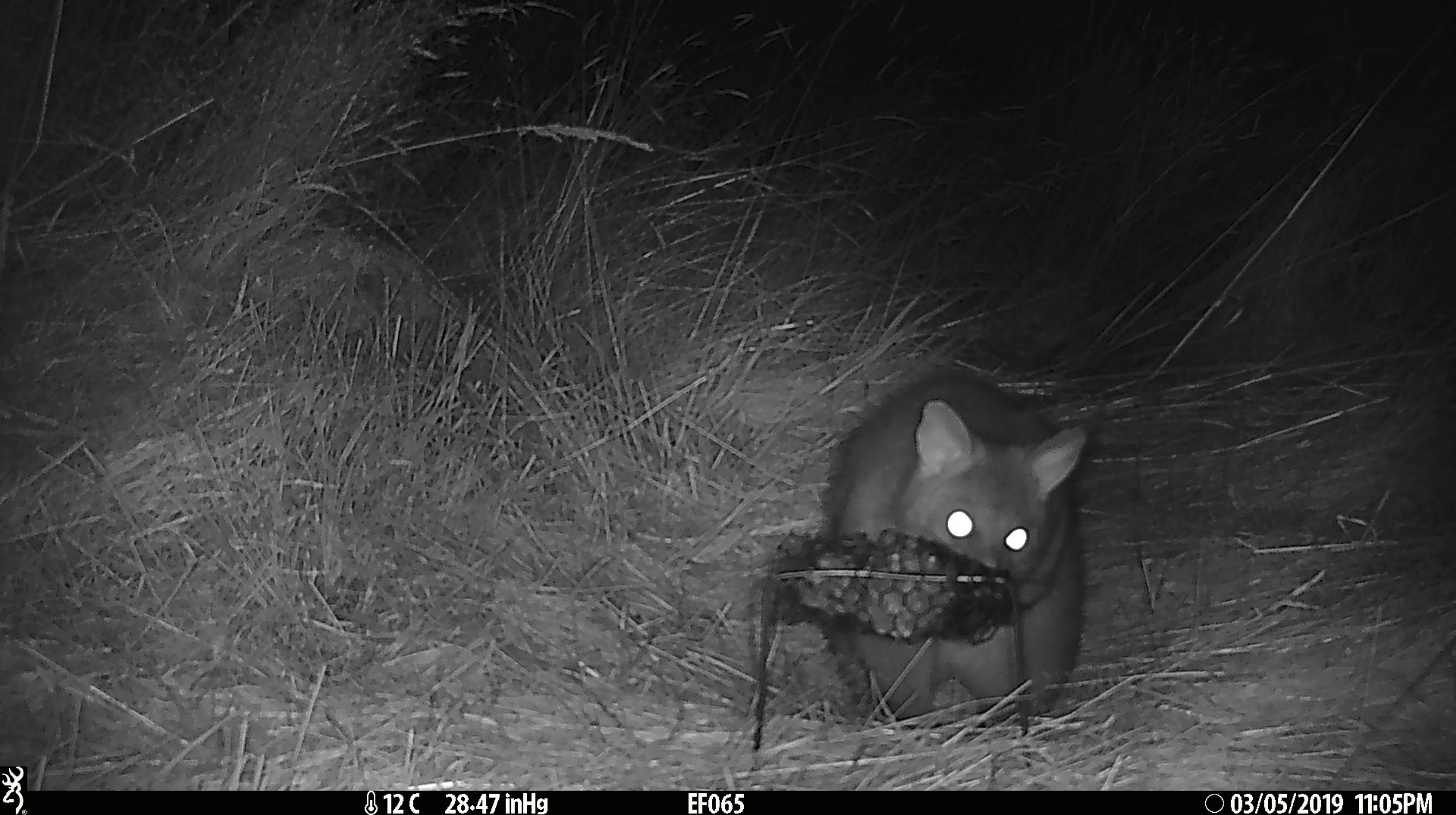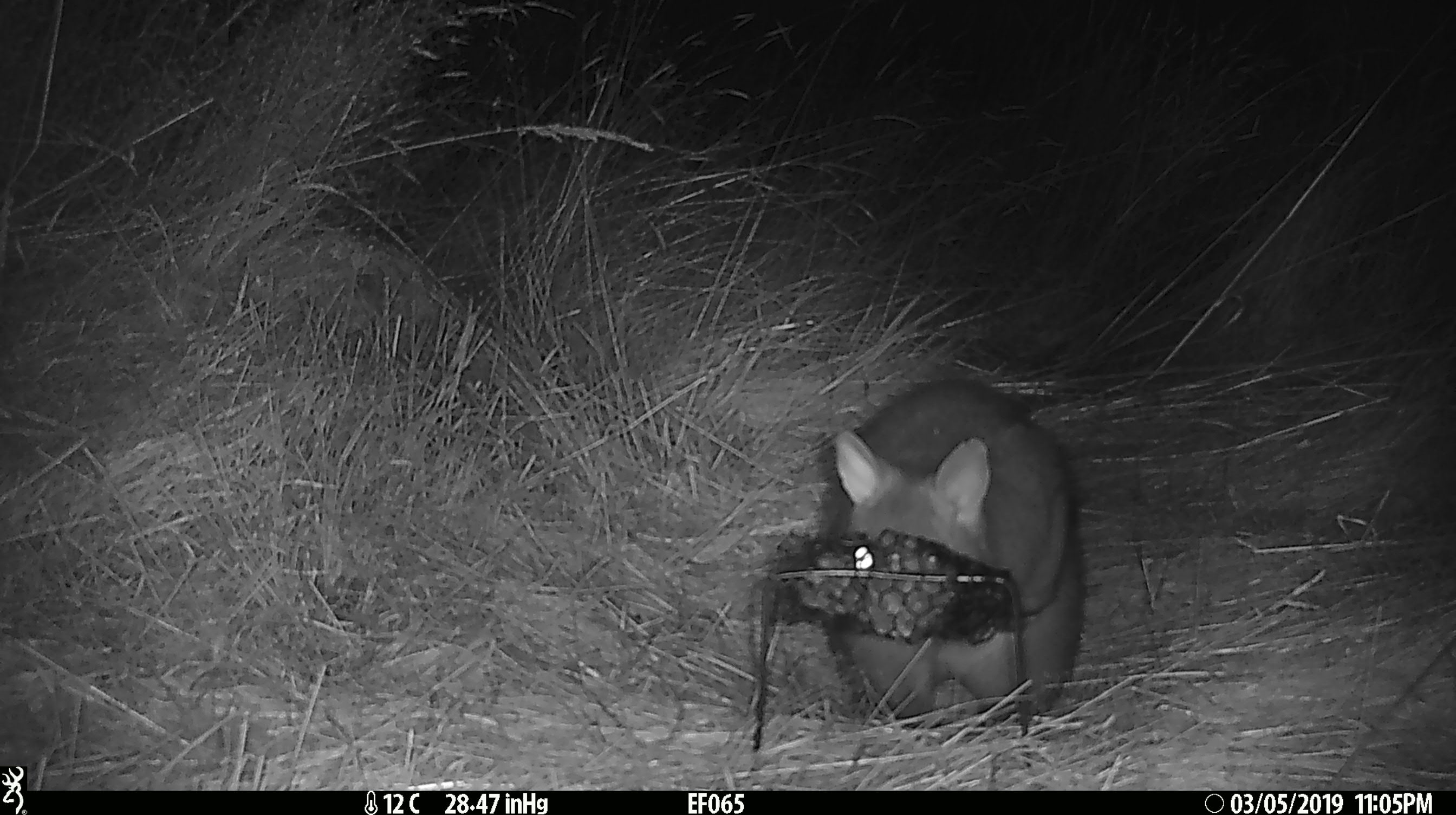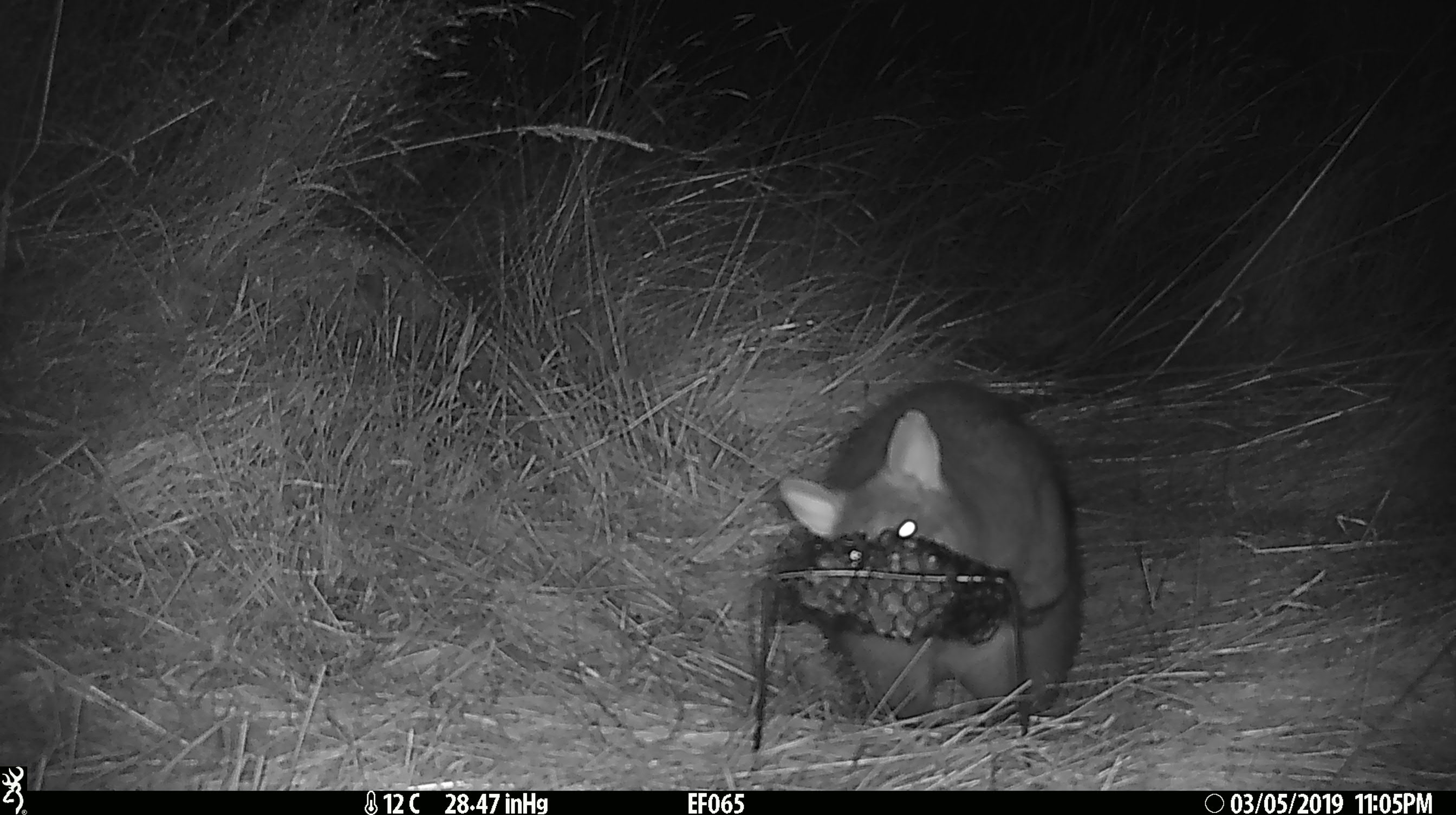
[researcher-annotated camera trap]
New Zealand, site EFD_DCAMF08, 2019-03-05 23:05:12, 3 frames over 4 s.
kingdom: Animalia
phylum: Chordata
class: Mammalia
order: Diprotodontia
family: Phalangeridae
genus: Trichosurus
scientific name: Trichosurus vulpecula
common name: common brushtail possum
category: possum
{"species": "possum (common brushtail possum) (Trichosurus vulpecula)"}